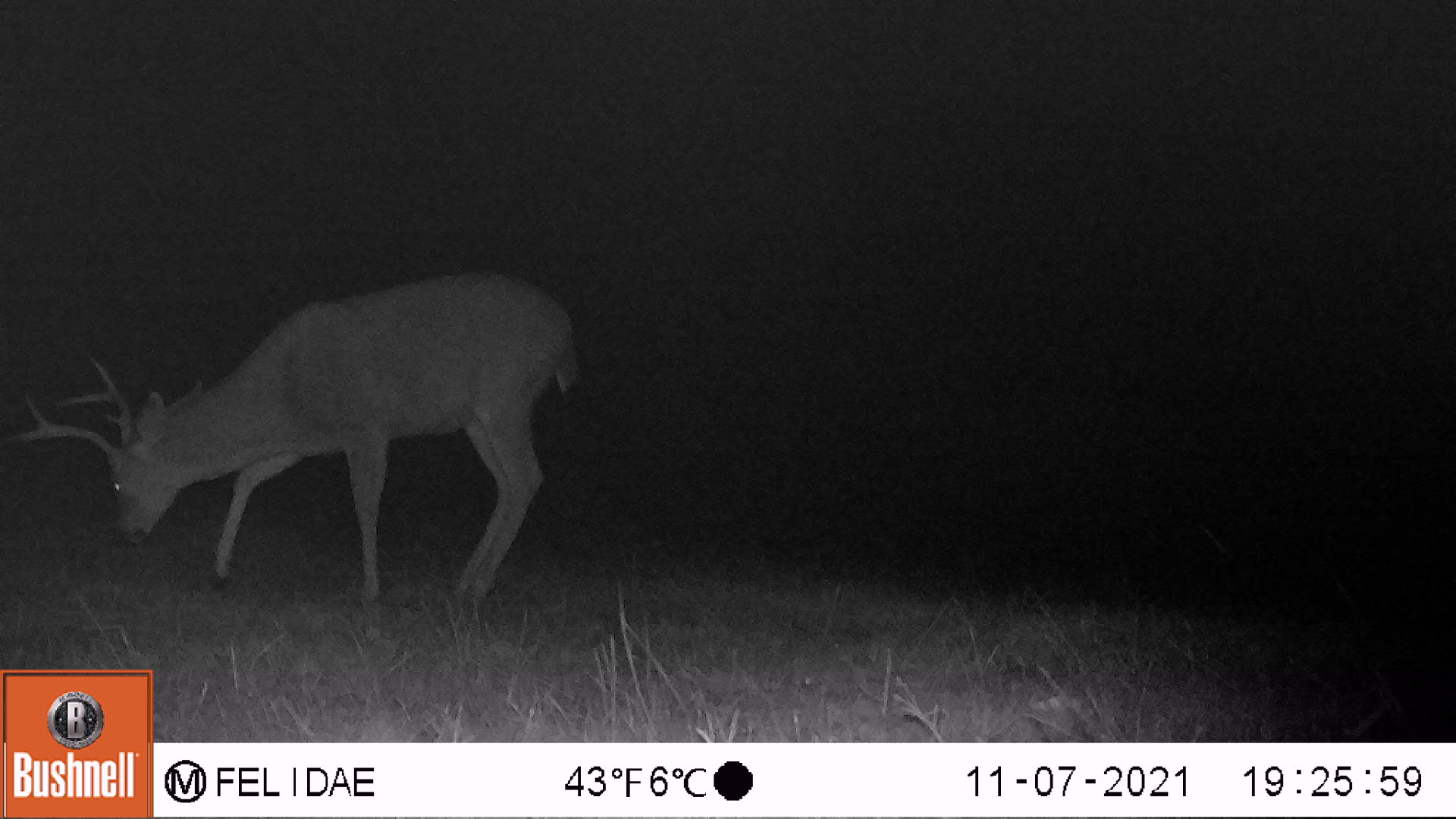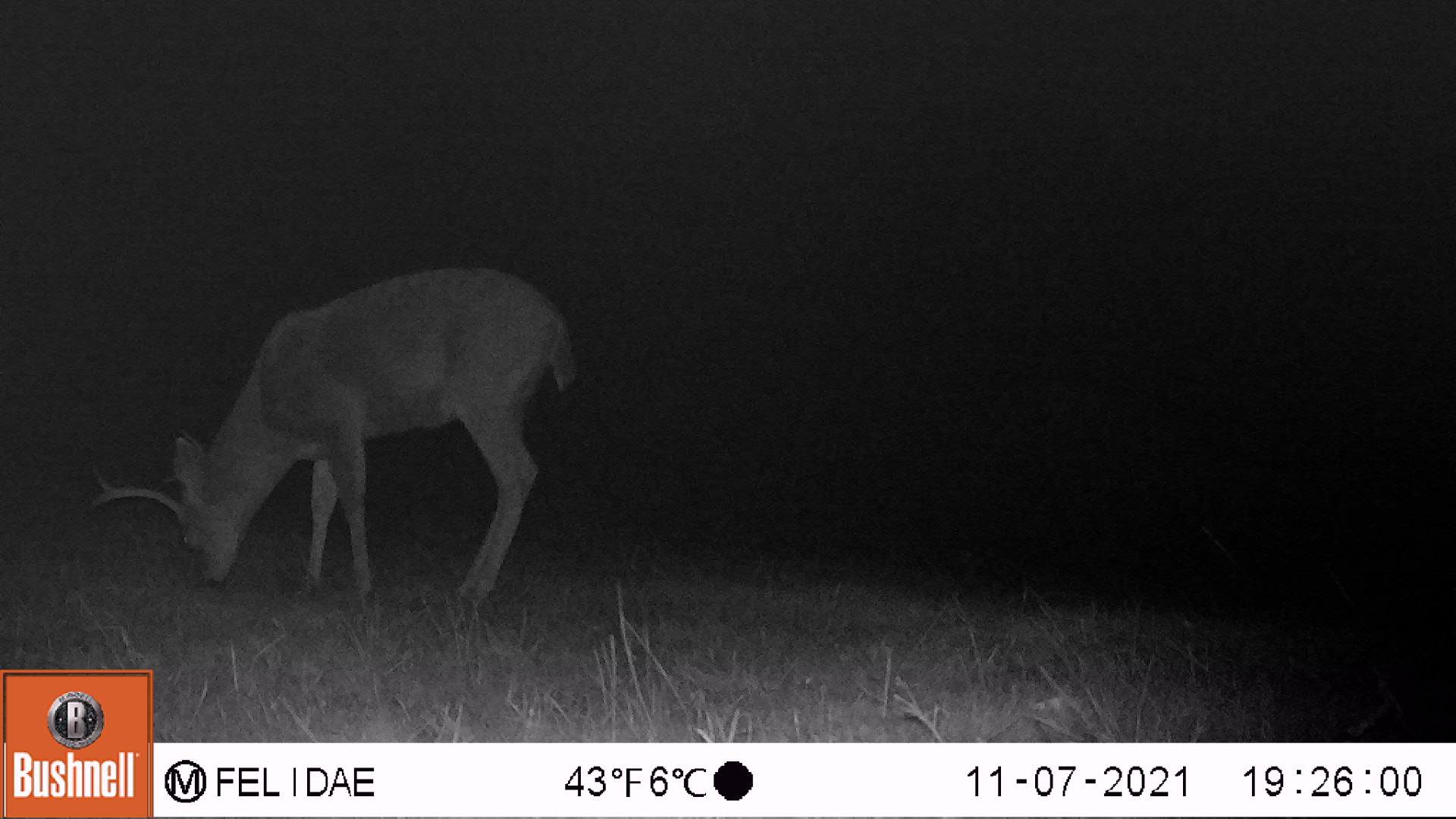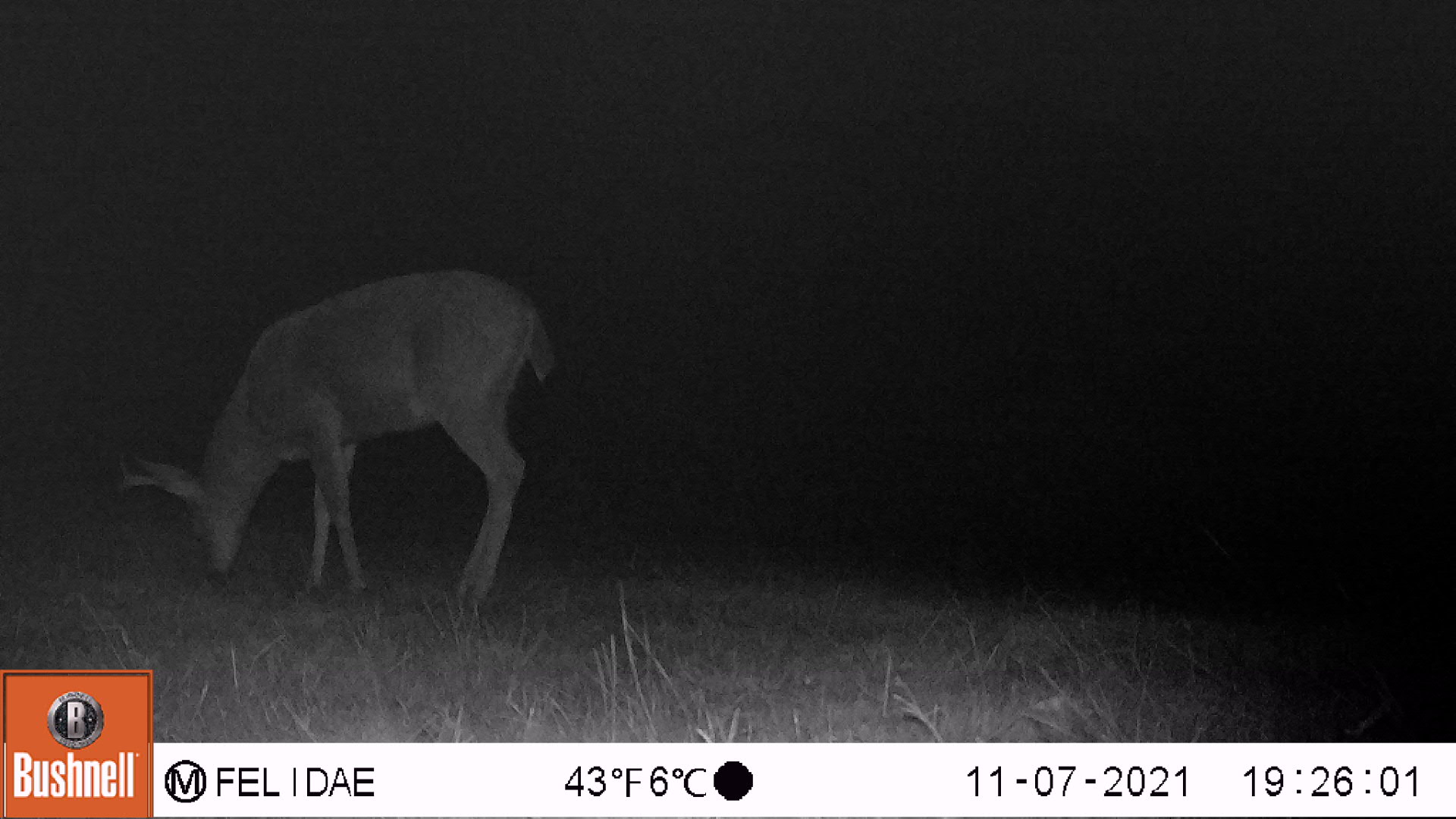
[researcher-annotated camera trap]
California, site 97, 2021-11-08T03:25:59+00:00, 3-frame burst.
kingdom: Animalia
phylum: Chordata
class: Mammalia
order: Artiodactyla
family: Cervidae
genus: Odocoileus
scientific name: Odocoileus hemionus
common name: mule deer